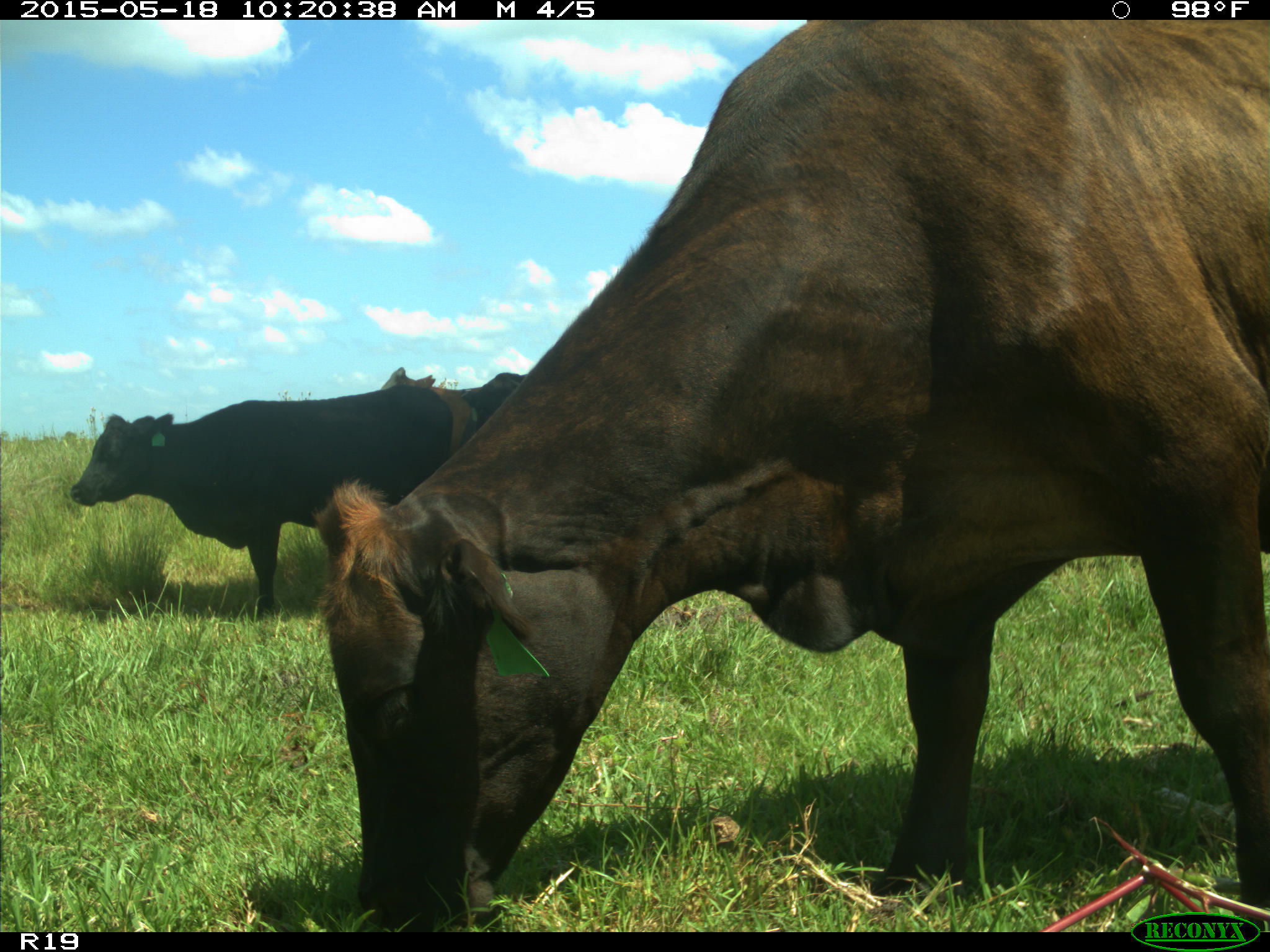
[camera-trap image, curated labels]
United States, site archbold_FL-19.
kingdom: Animalia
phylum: Chordata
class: Mammalia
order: Artiodactyla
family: Bovidae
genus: Bos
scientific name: Bos taurus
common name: domestic cow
Bos taurus (domestic cow).